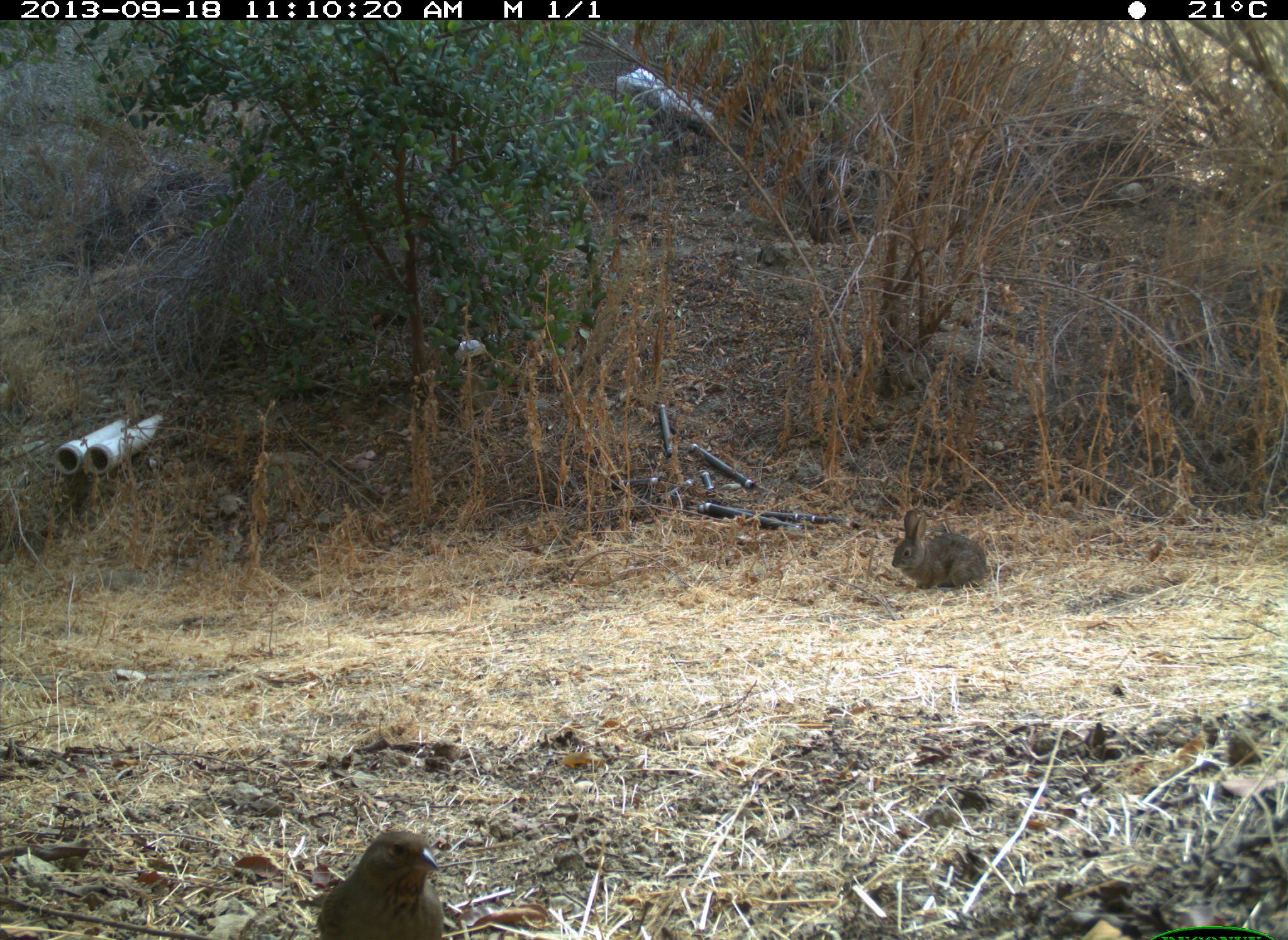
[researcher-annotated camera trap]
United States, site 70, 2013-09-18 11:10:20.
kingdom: Animalia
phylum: Chordata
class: Mammalia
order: Lagomorpha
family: Leporidae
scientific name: Leporidae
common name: rabbits and hares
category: rabbit